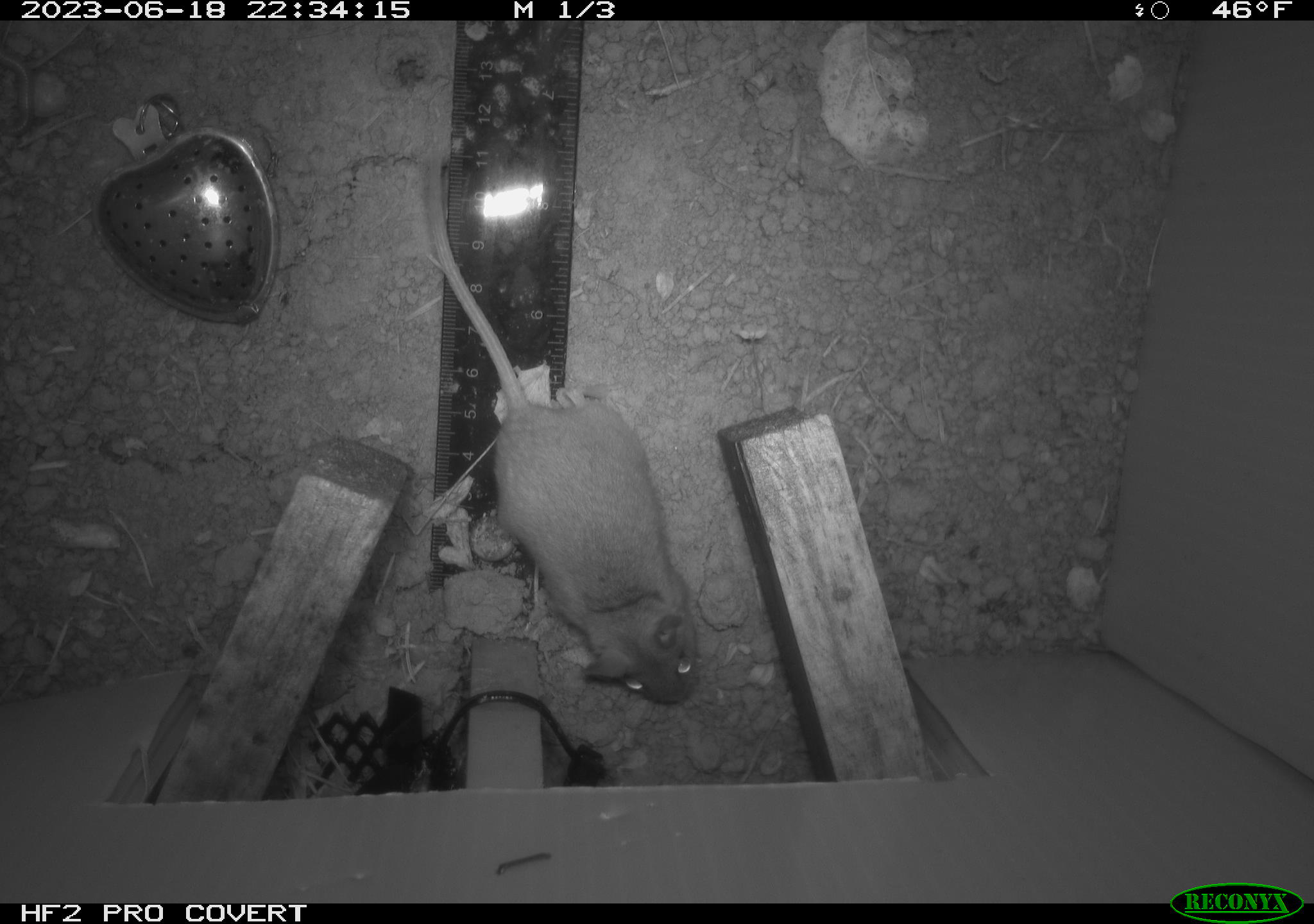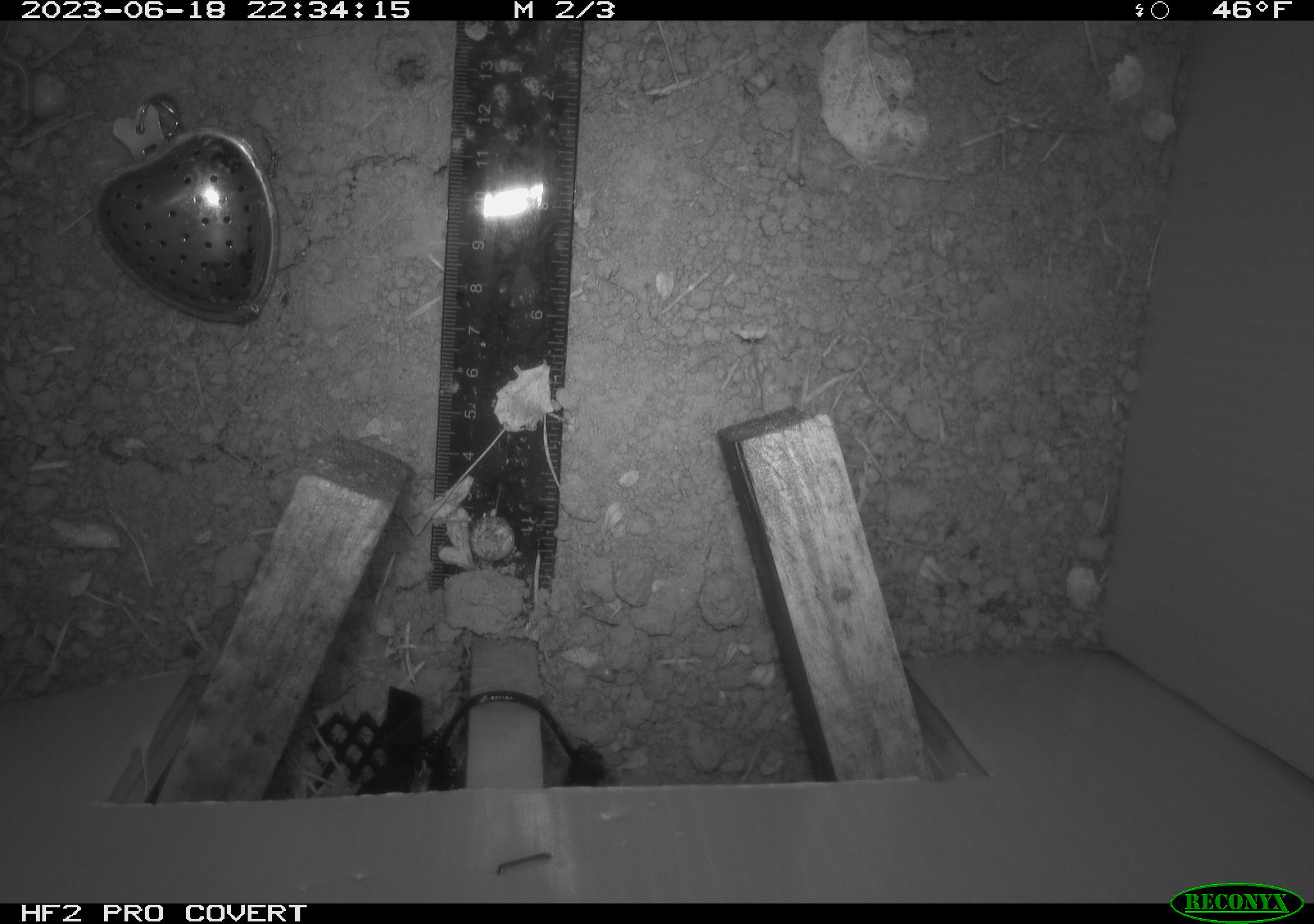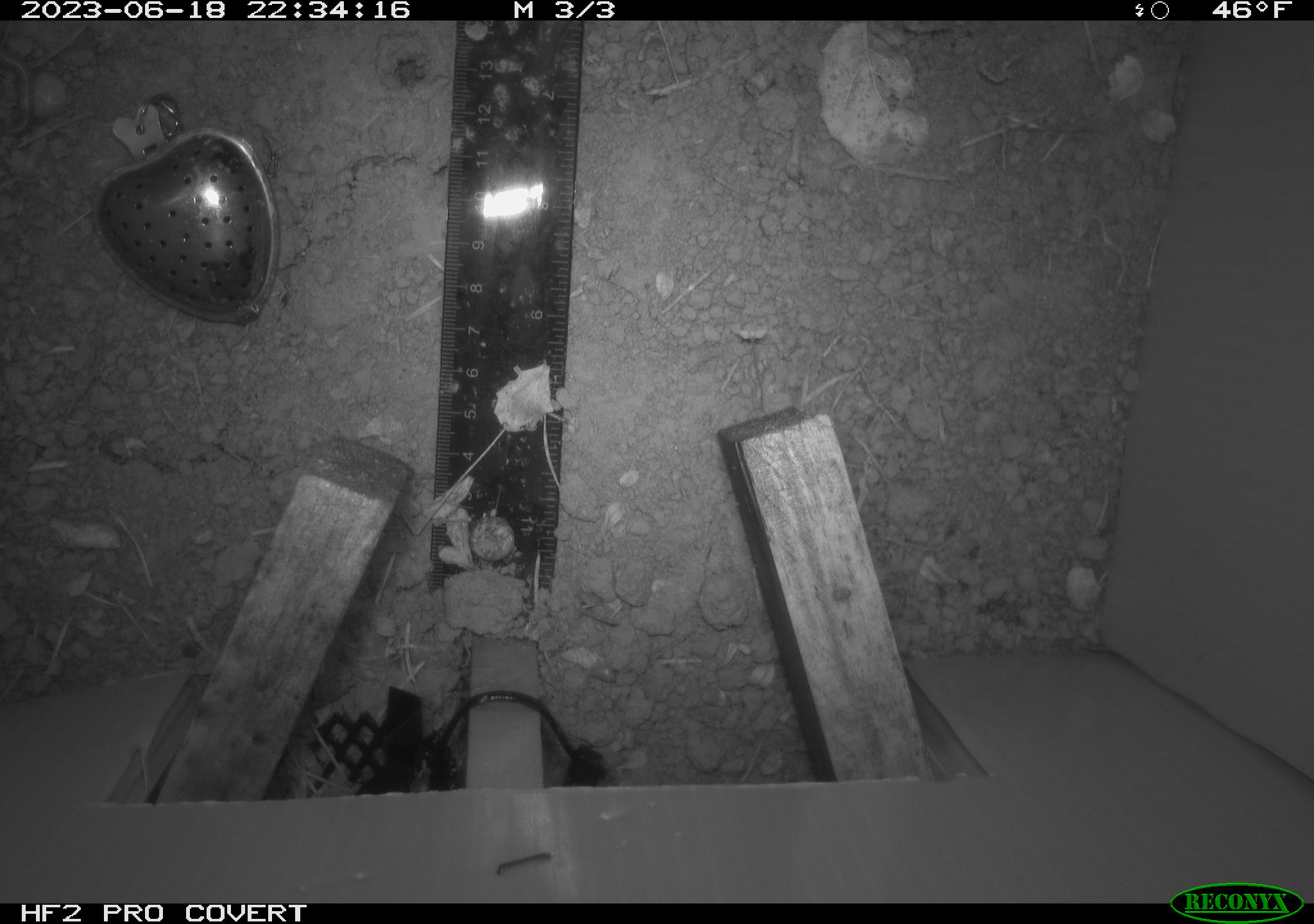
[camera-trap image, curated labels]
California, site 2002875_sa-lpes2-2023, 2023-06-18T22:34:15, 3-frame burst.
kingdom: Animalia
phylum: Chordata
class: Mammalia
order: Rodentia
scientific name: Rodentia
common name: mouse species